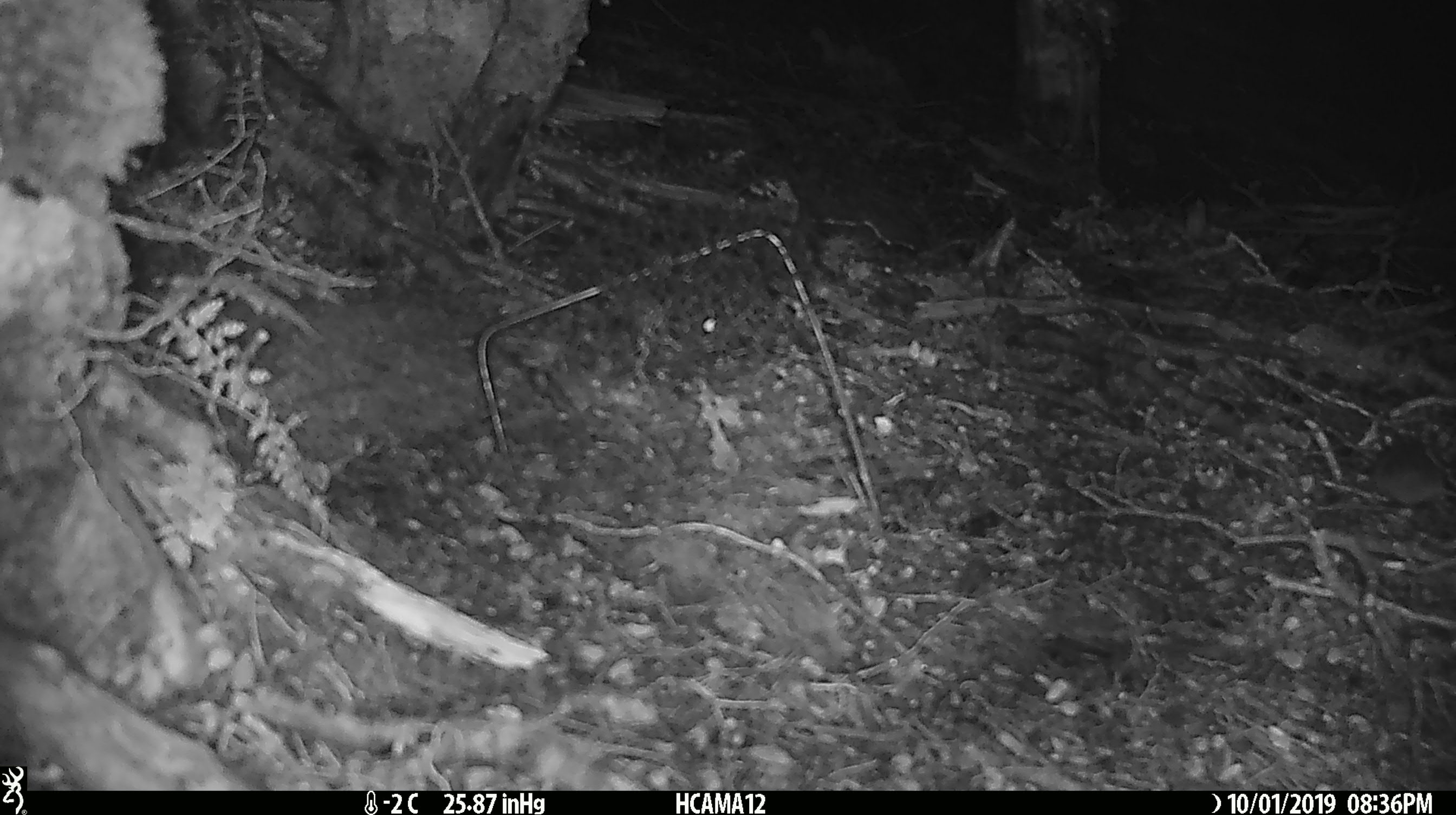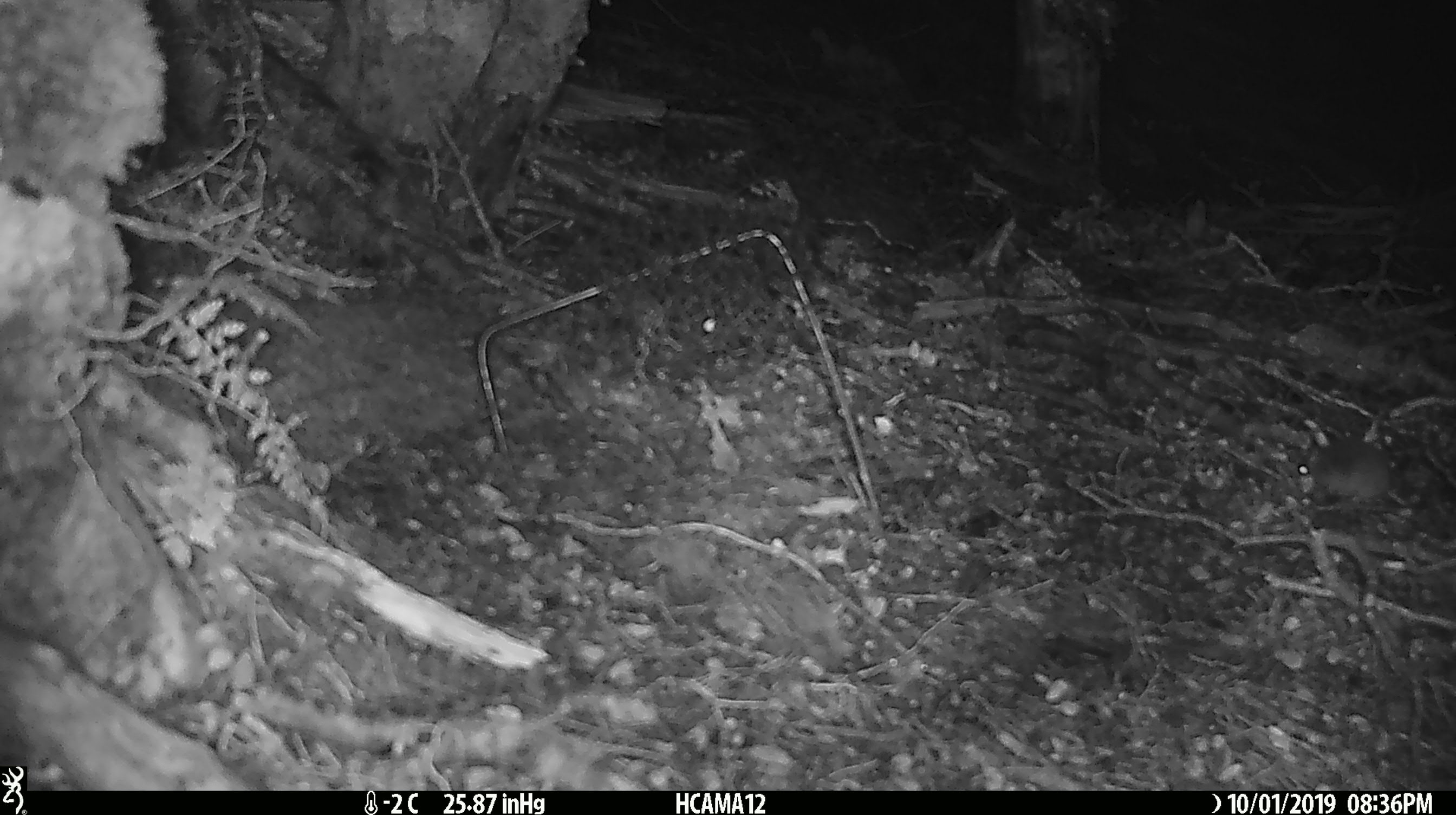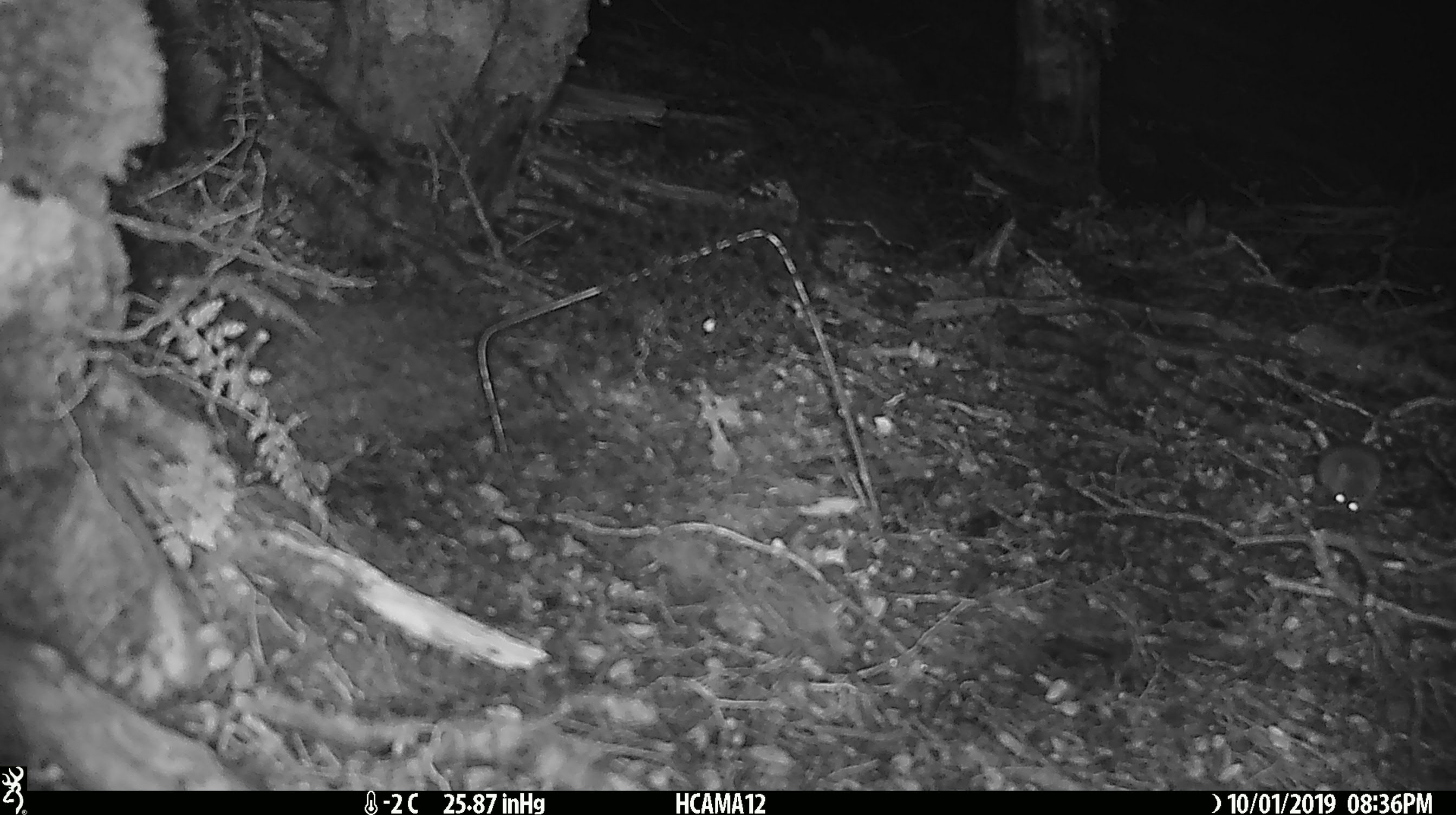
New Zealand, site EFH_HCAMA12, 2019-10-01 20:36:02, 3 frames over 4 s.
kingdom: Animalia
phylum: Chordata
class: Mammalia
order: Rodentia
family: Muridae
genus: Mus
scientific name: Mus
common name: mouse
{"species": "mouse (Mus)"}